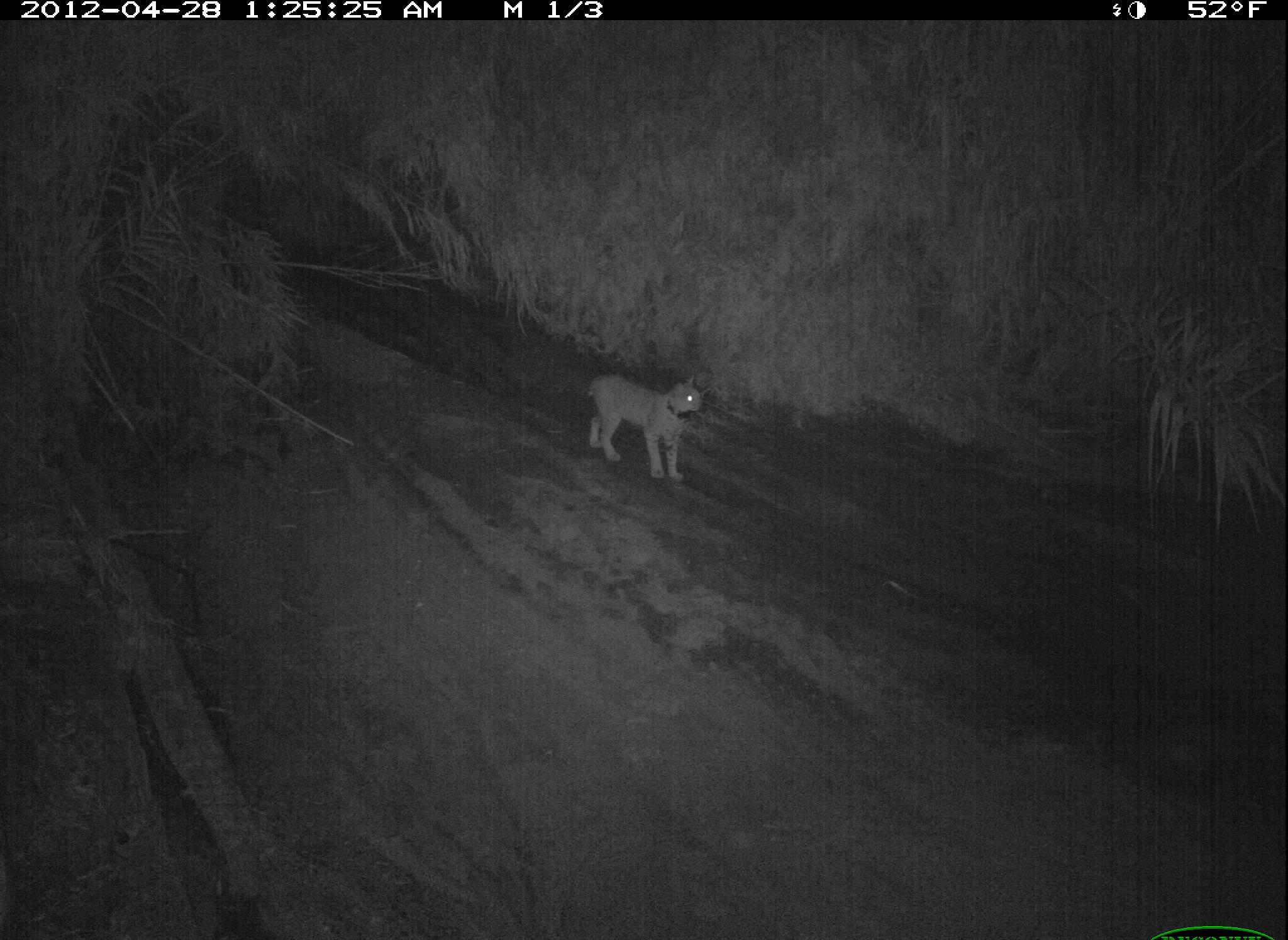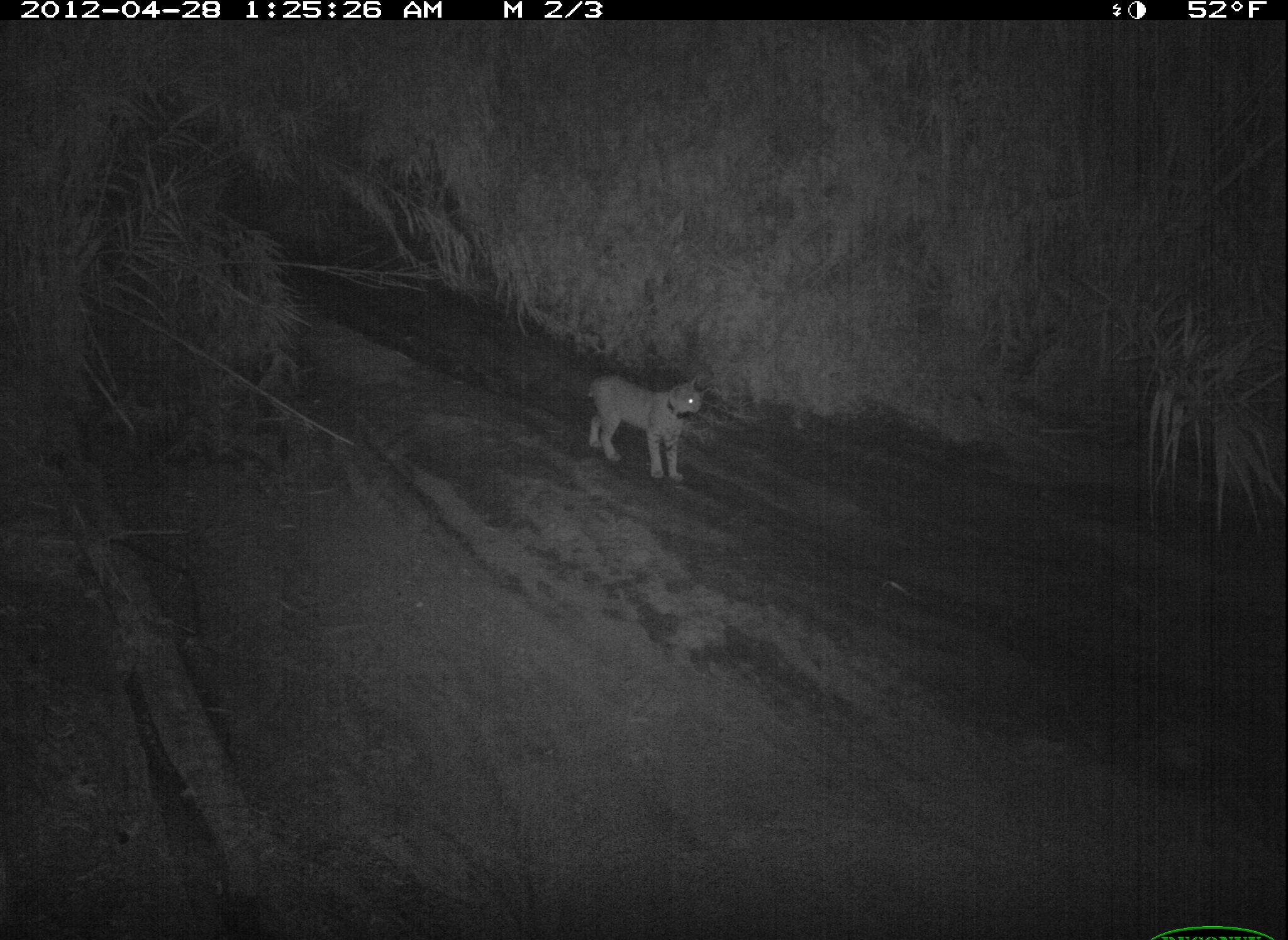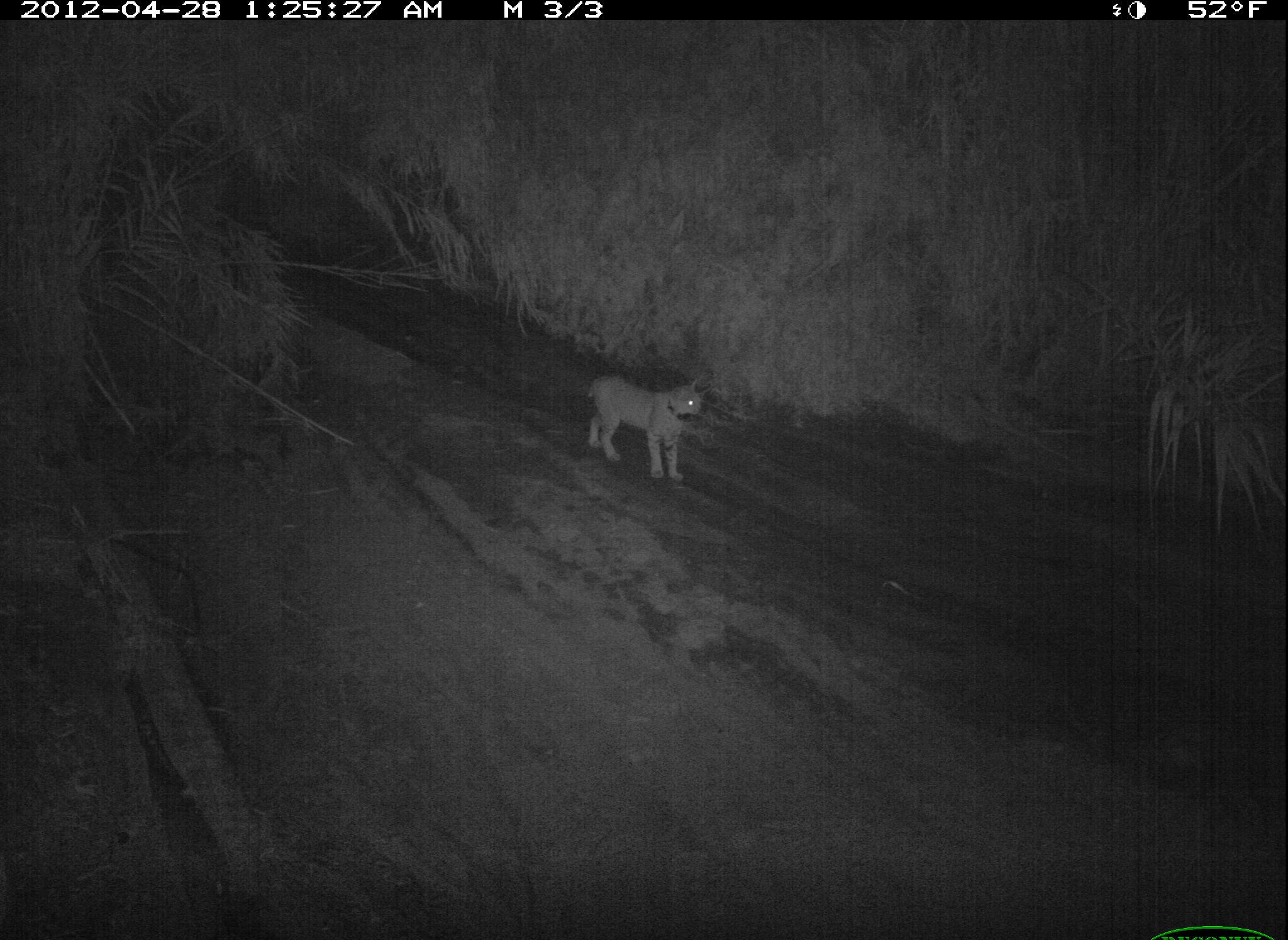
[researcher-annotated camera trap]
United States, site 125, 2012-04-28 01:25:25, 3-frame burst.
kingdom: Animalia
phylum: Chordata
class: Mammalia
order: Carnivora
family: Felidae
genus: Lynx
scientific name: Lynx rufus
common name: bobcat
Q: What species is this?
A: Bobcat (Lynx rufus).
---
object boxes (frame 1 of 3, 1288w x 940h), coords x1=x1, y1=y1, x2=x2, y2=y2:
bobcat: x1=582, y1=366, x2=720, y2=488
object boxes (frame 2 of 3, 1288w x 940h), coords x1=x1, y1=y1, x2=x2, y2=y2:
bobcat: x1=582, y1=366, x2=708, y2=483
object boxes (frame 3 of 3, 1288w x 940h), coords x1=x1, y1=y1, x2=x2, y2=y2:
bobcat: x1=582, y1=364, x2=722, y2=492